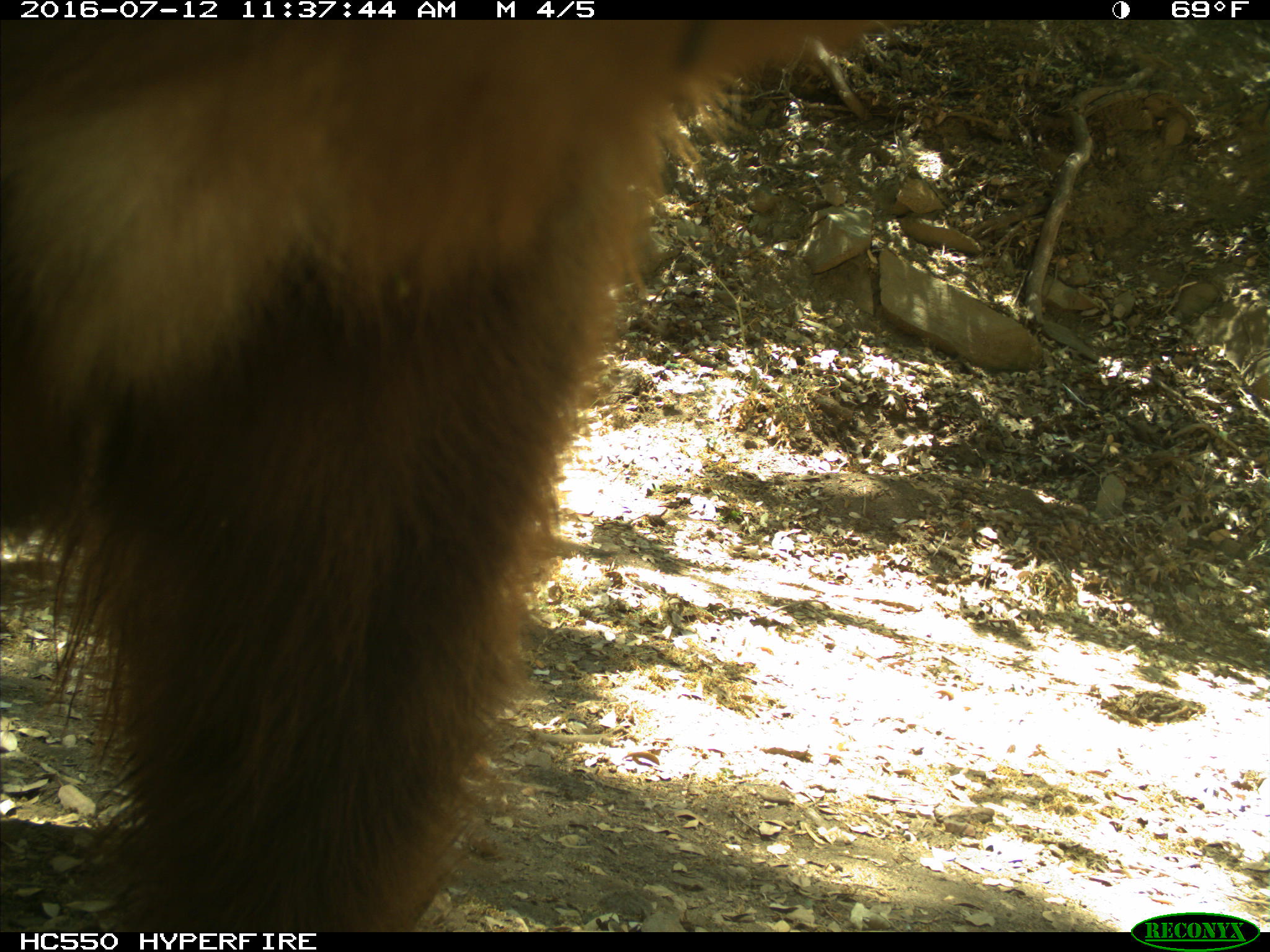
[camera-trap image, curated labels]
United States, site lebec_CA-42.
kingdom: Animalia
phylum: Chordata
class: Mammalia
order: Carnivora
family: Ursidae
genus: Ursus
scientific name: Ursus americanus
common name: american black bear